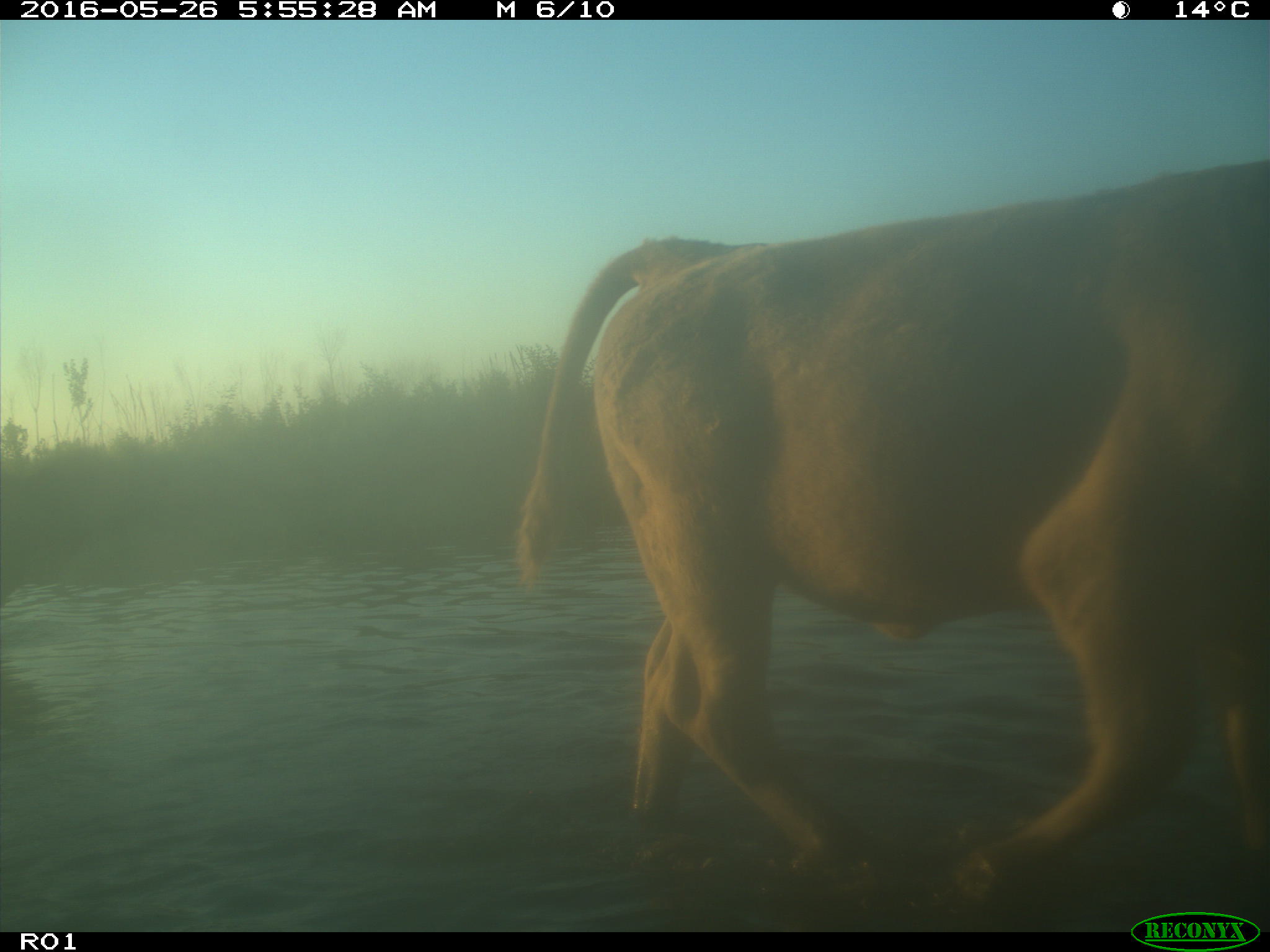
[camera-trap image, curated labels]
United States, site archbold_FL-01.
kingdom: Animalia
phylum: Chordata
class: Mammalia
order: Artiodactyla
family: Bovidae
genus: Bos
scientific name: Bos taurus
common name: domestic cow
Bos taurus (domestic cow).